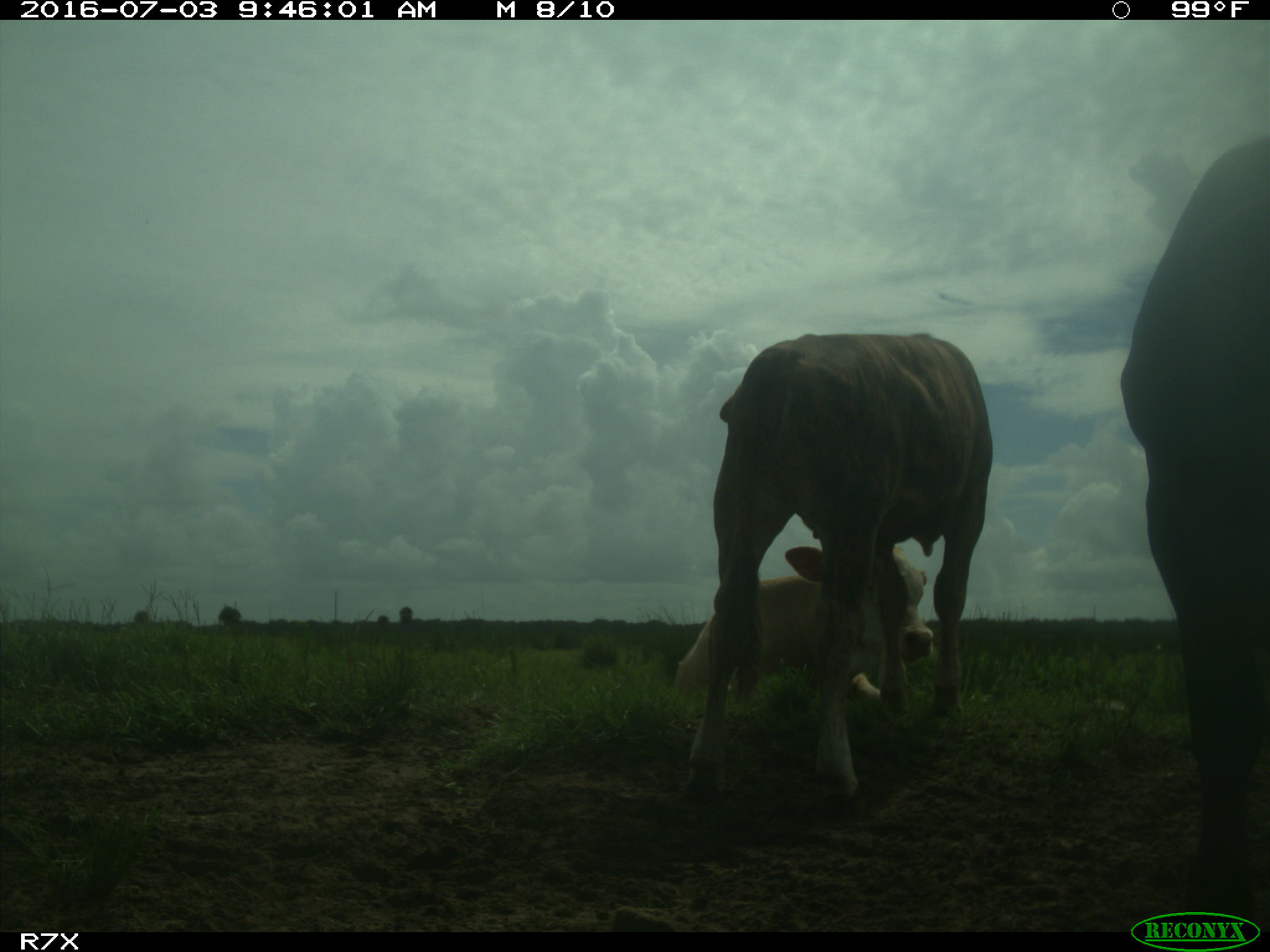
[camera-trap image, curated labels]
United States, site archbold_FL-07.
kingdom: Animalia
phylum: Chordata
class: Mammalia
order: Artiodactyla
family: Bovidae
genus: Bos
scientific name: Bos taurus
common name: domestic cow